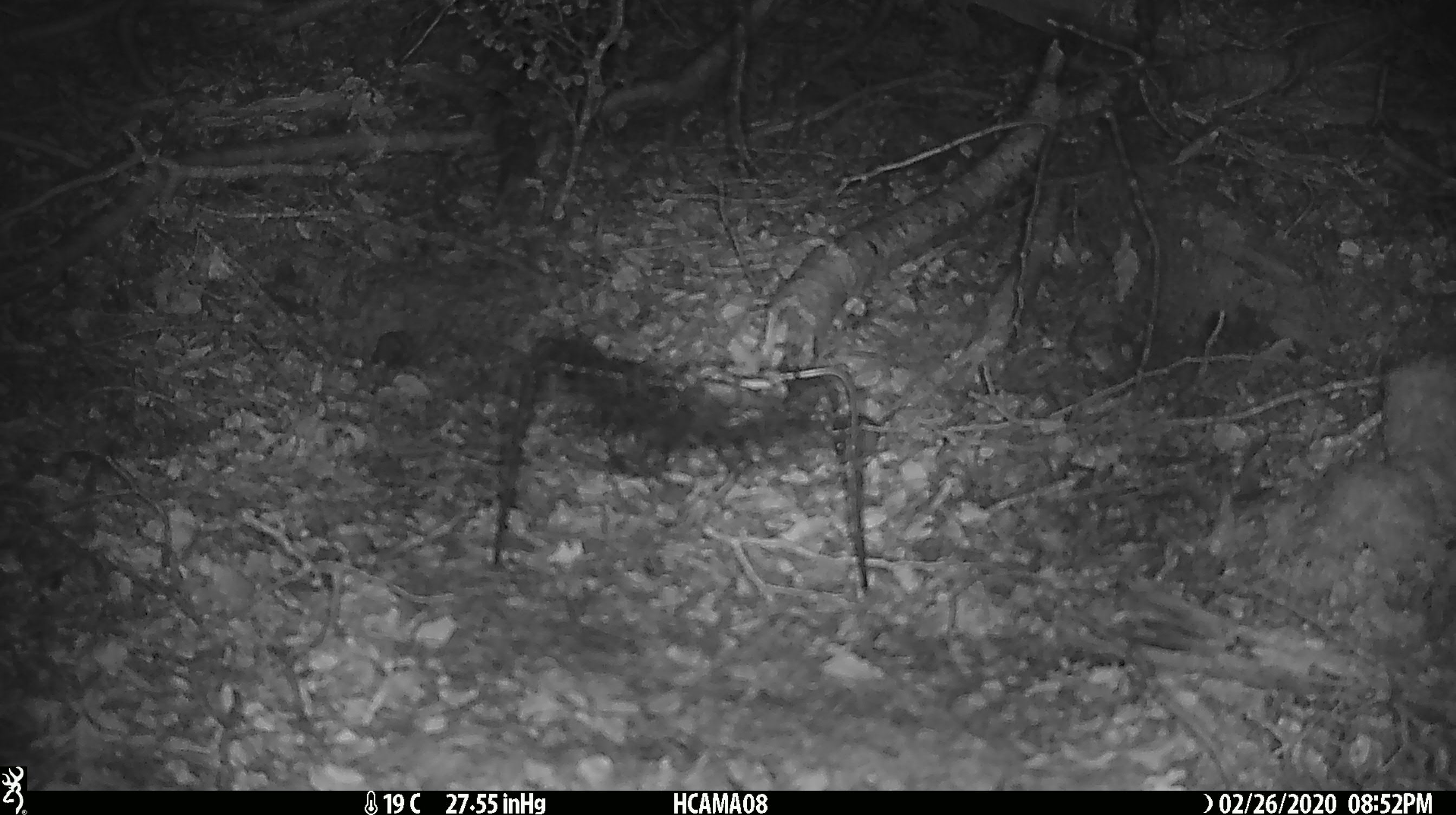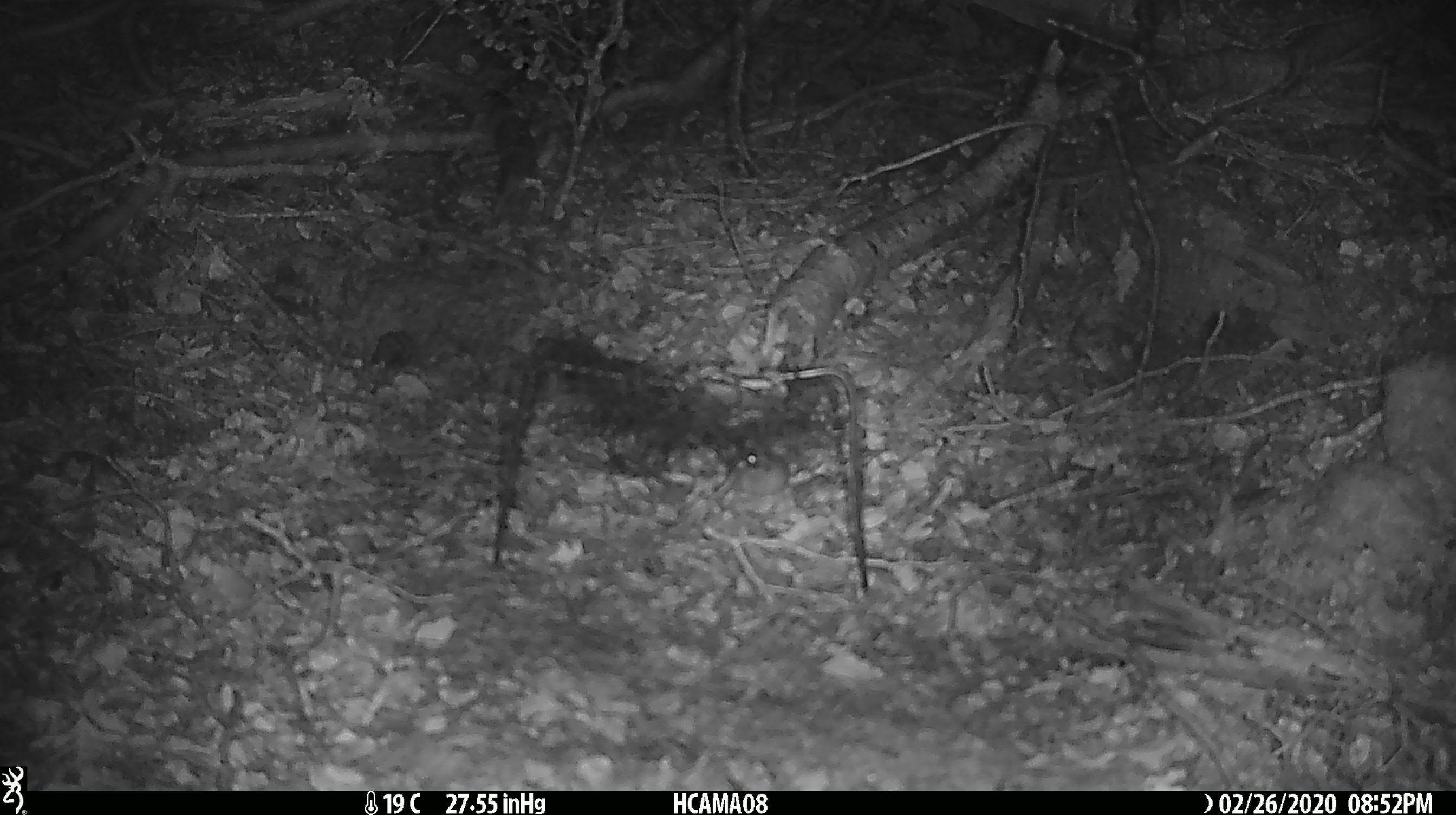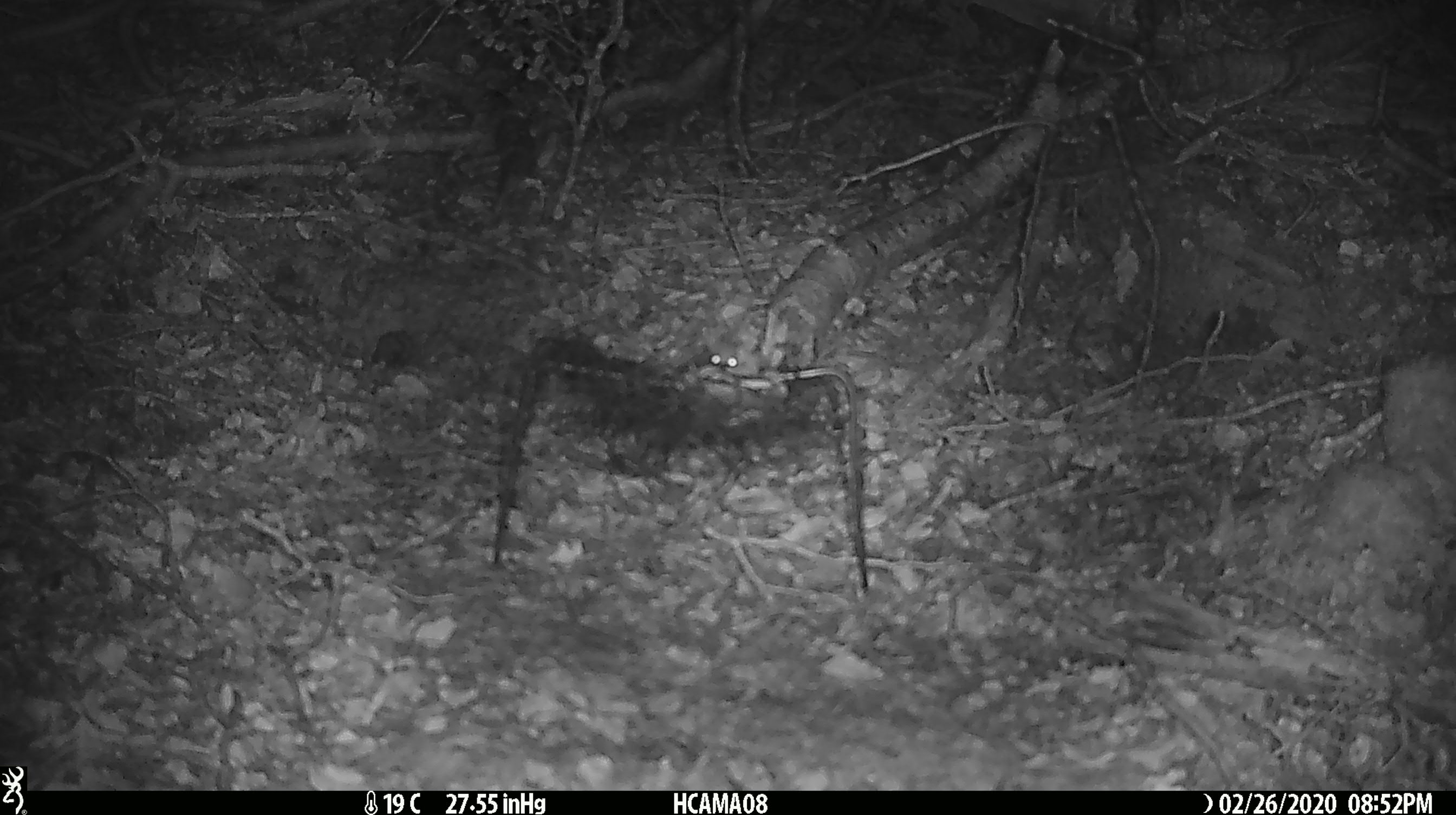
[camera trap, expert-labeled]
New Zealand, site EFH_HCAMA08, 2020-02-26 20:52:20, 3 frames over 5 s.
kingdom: Animalia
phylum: Chordata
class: Mammalia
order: Rodentia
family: Muridae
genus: Mus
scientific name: Mus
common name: mouse